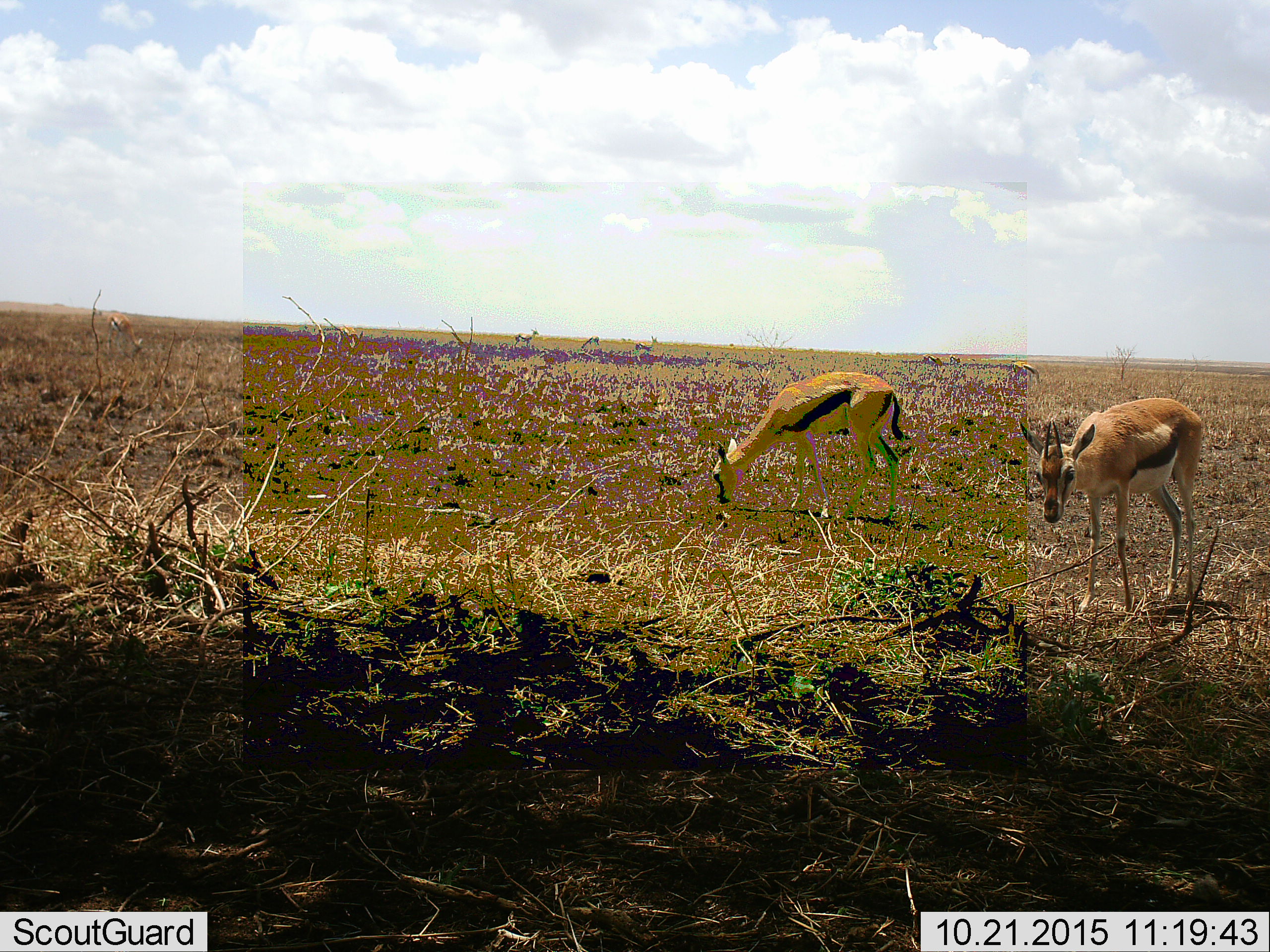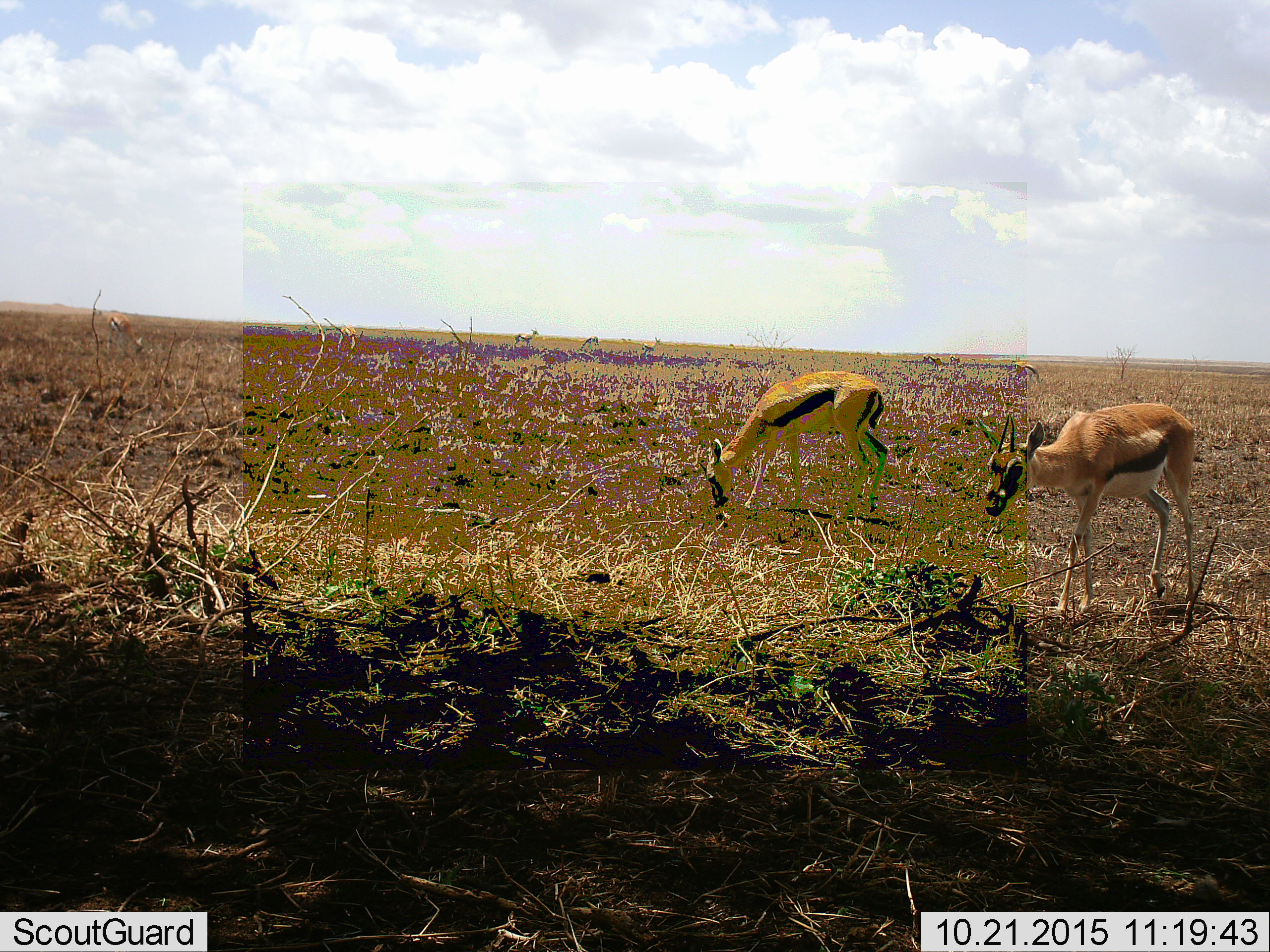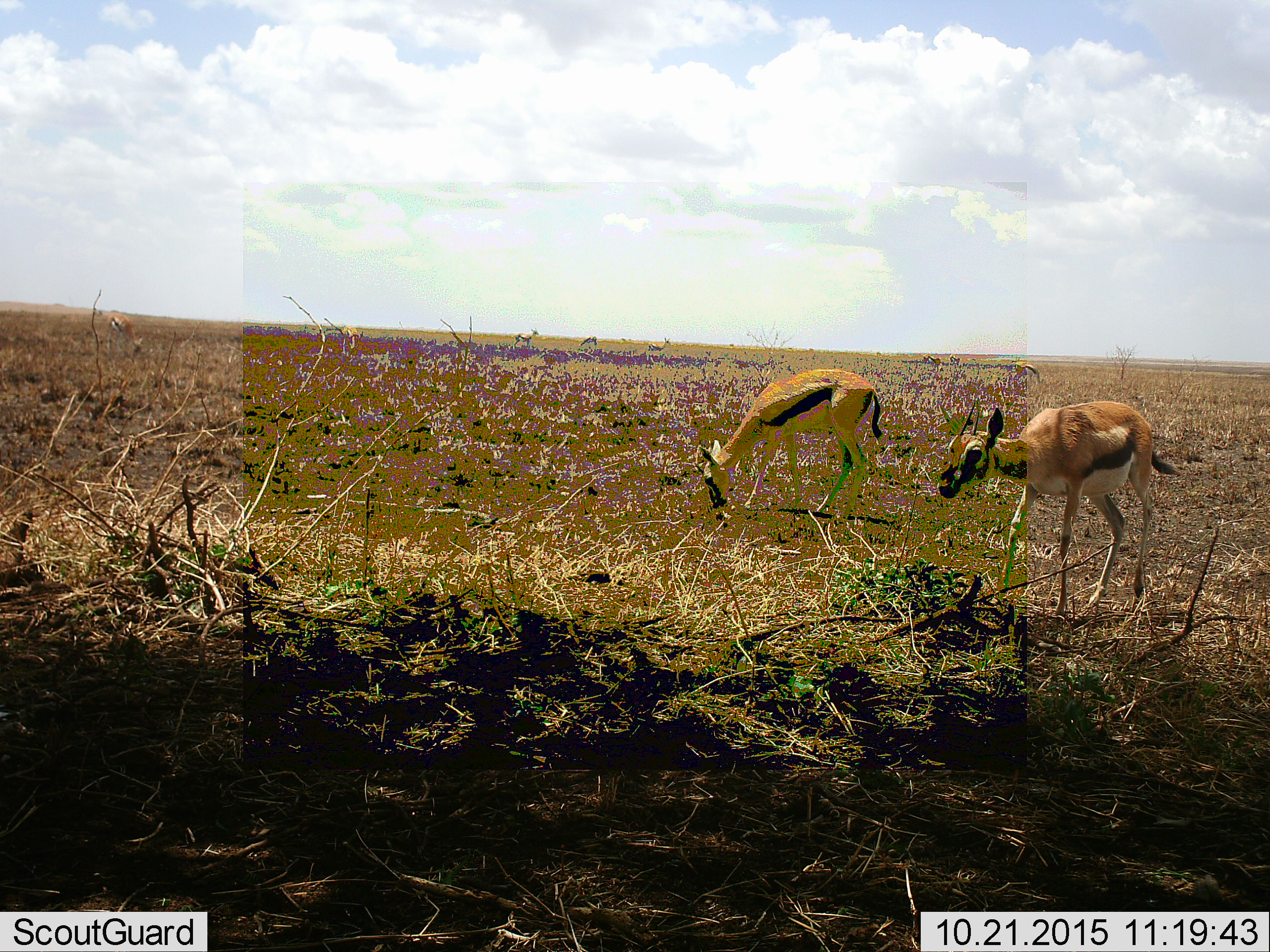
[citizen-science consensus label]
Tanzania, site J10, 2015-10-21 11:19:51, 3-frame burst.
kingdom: Animalia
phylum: Chordata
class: Mammalia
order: Artiodactyla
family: Bovidae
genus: Eudorcas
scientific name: Eudorcas thomsonii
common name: thomson's gazelle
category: gazellethomsons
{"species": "gazellethomsons (thomson's gazelle) (Eudorcas thomsonii)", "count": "10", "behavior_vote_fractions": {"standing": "50%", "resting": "10%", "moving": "40%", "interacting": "0%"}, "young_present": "10%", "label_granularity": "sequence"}